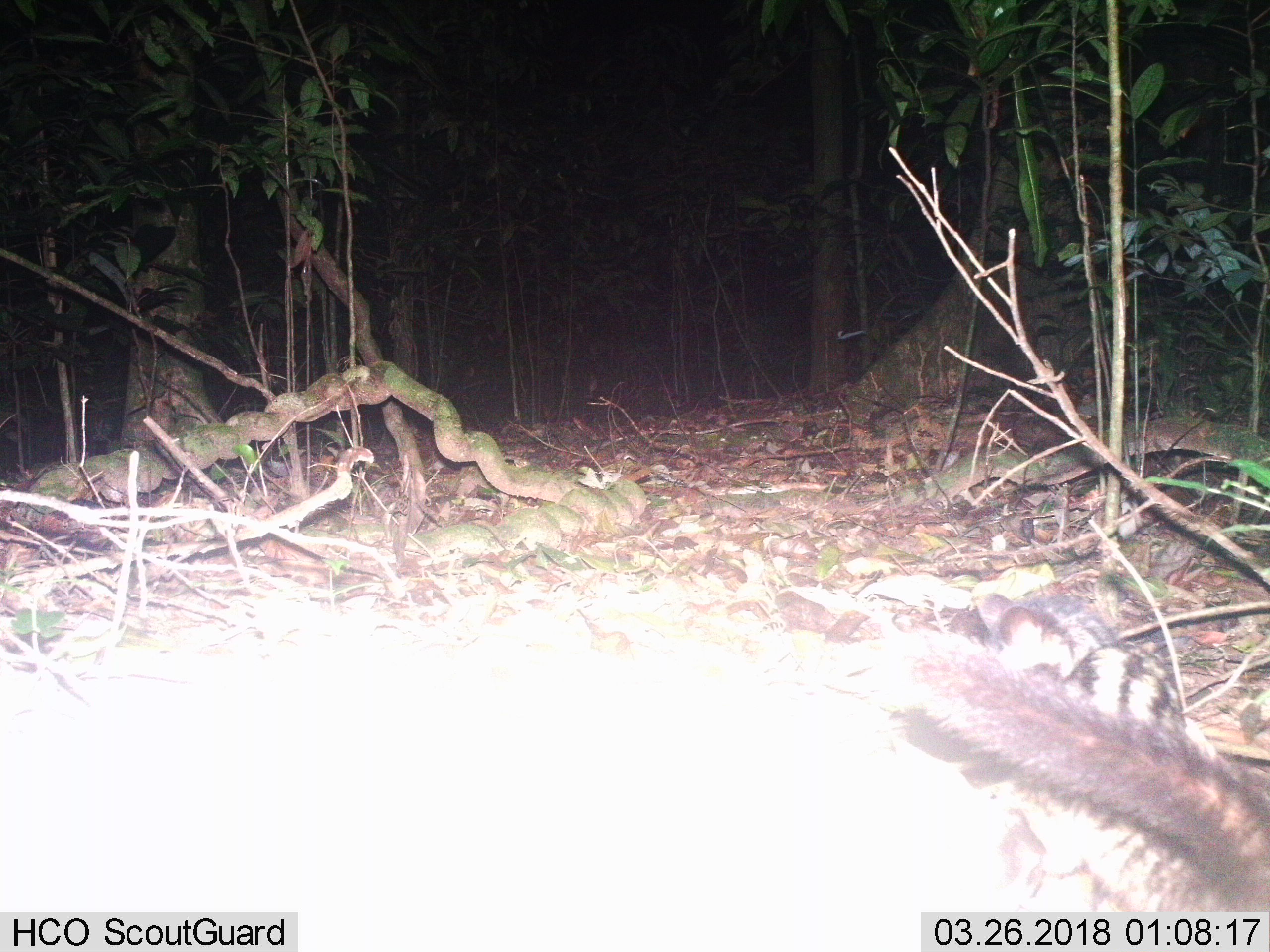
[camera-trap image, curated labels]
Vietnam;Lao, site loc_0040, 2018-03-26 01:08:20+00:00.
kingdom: Animalia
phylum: Chordata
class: Mammalia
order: Carnivora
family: Viverridae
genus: Paradoxurus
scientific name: Paradoxurus hermaphroditus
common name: common palm civet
Common palm civet (Paradoxurus hermaphroditus). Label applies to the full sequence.